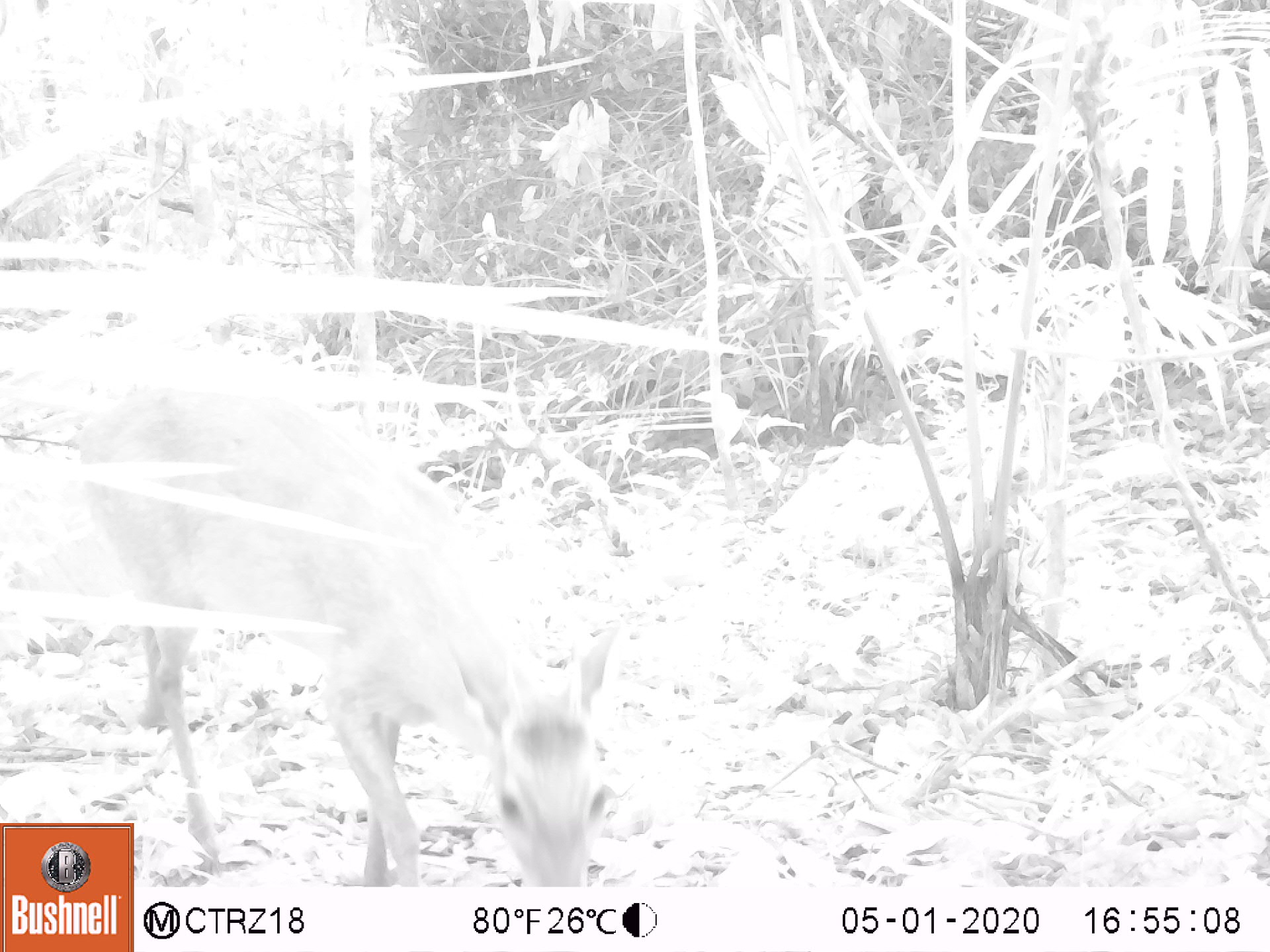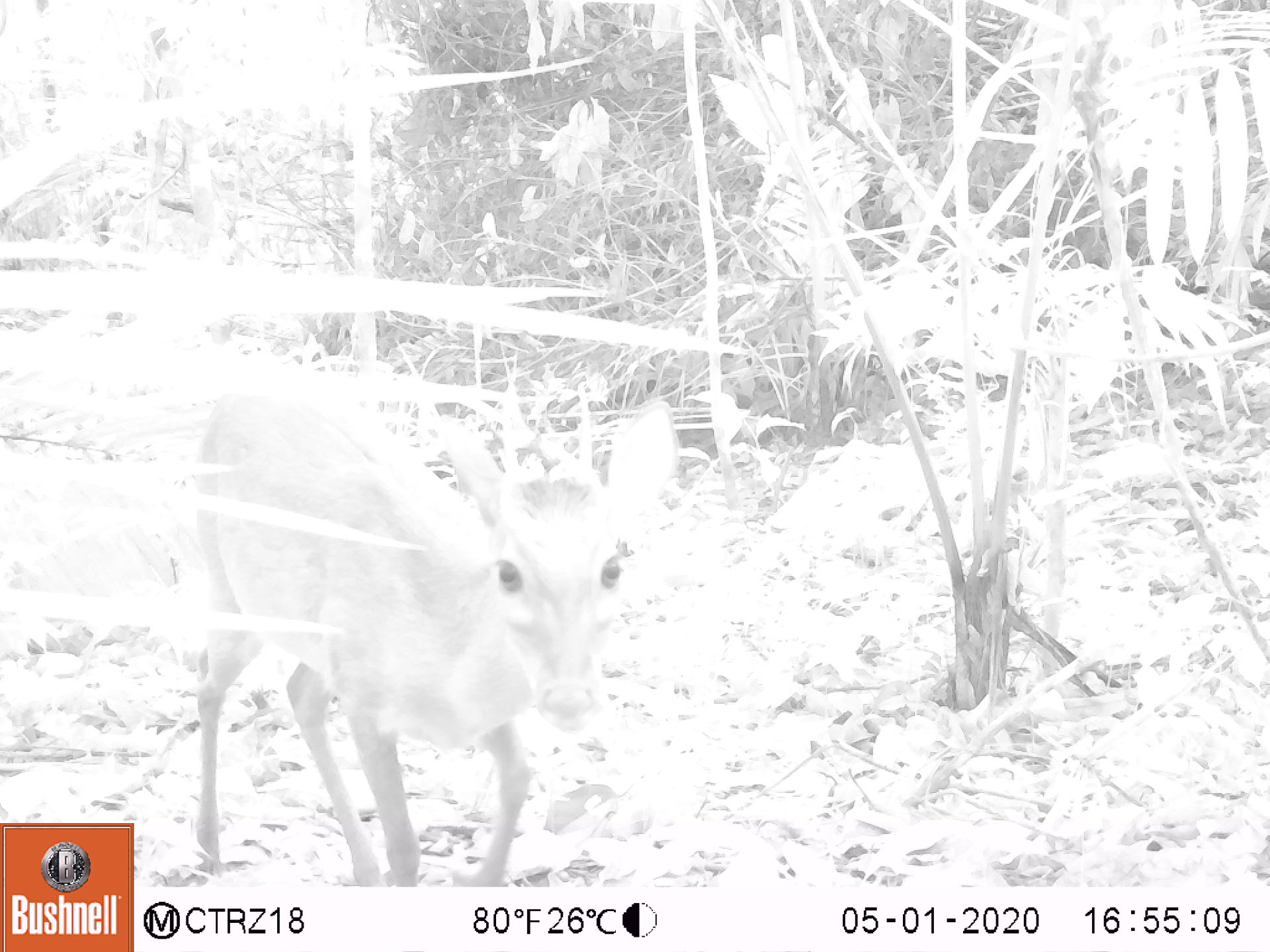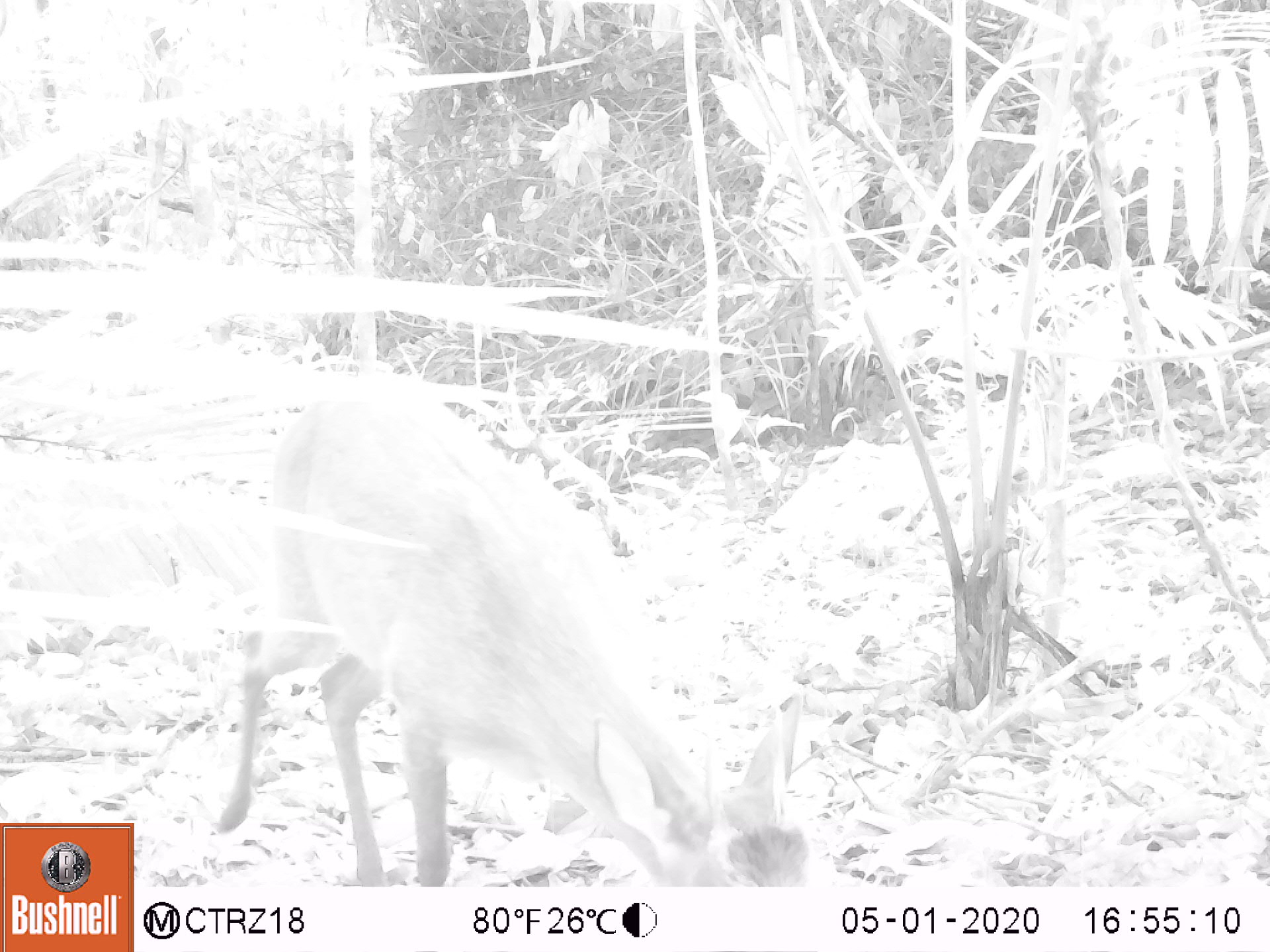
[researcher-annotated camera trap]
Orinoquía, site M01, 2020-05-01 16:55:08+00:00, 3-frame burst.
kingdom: Animalia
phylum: Chordata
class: Mammalia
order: Artiodactyla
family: Cervidae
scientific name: Cervidae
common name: deer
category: unknown cervid